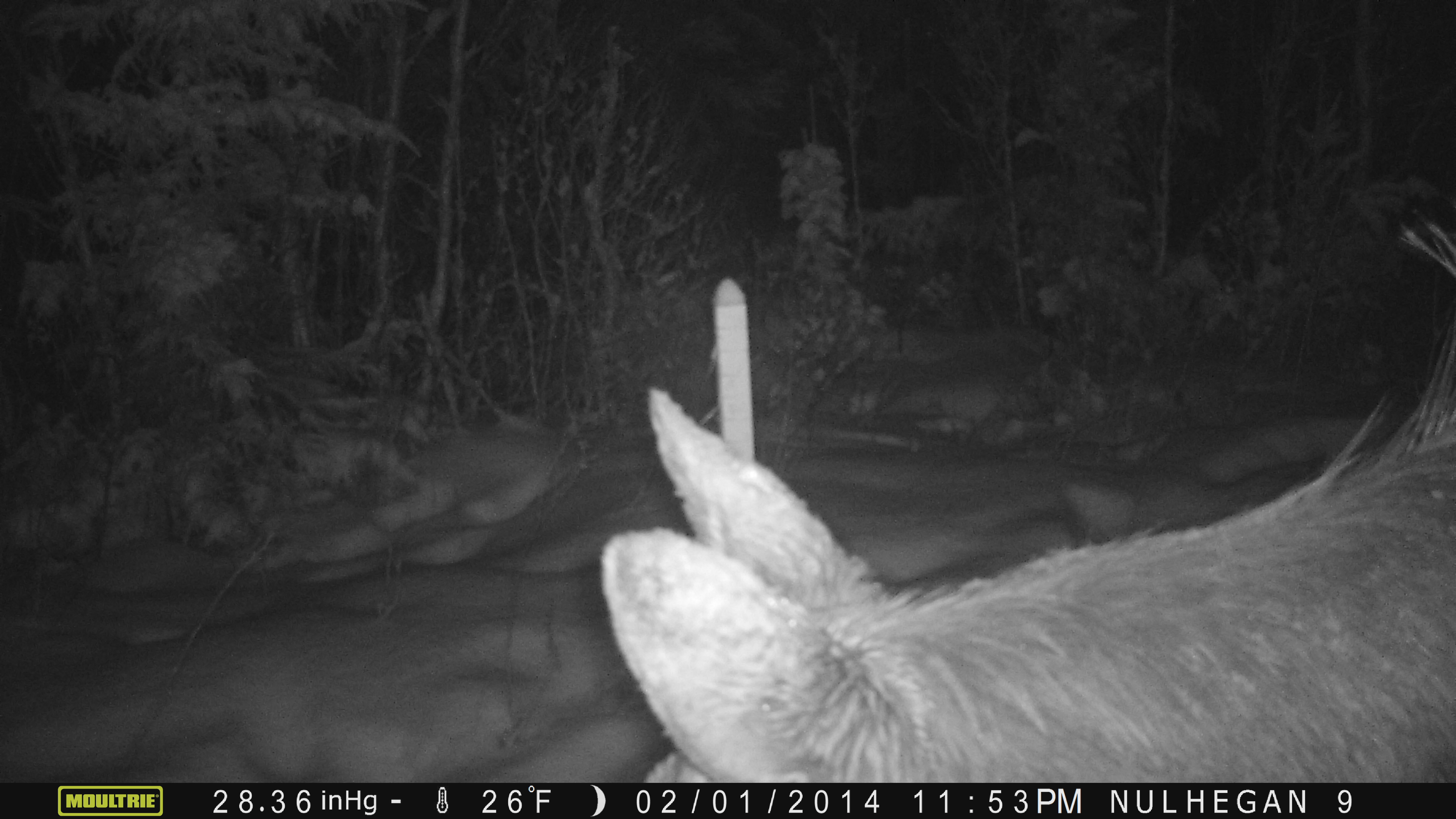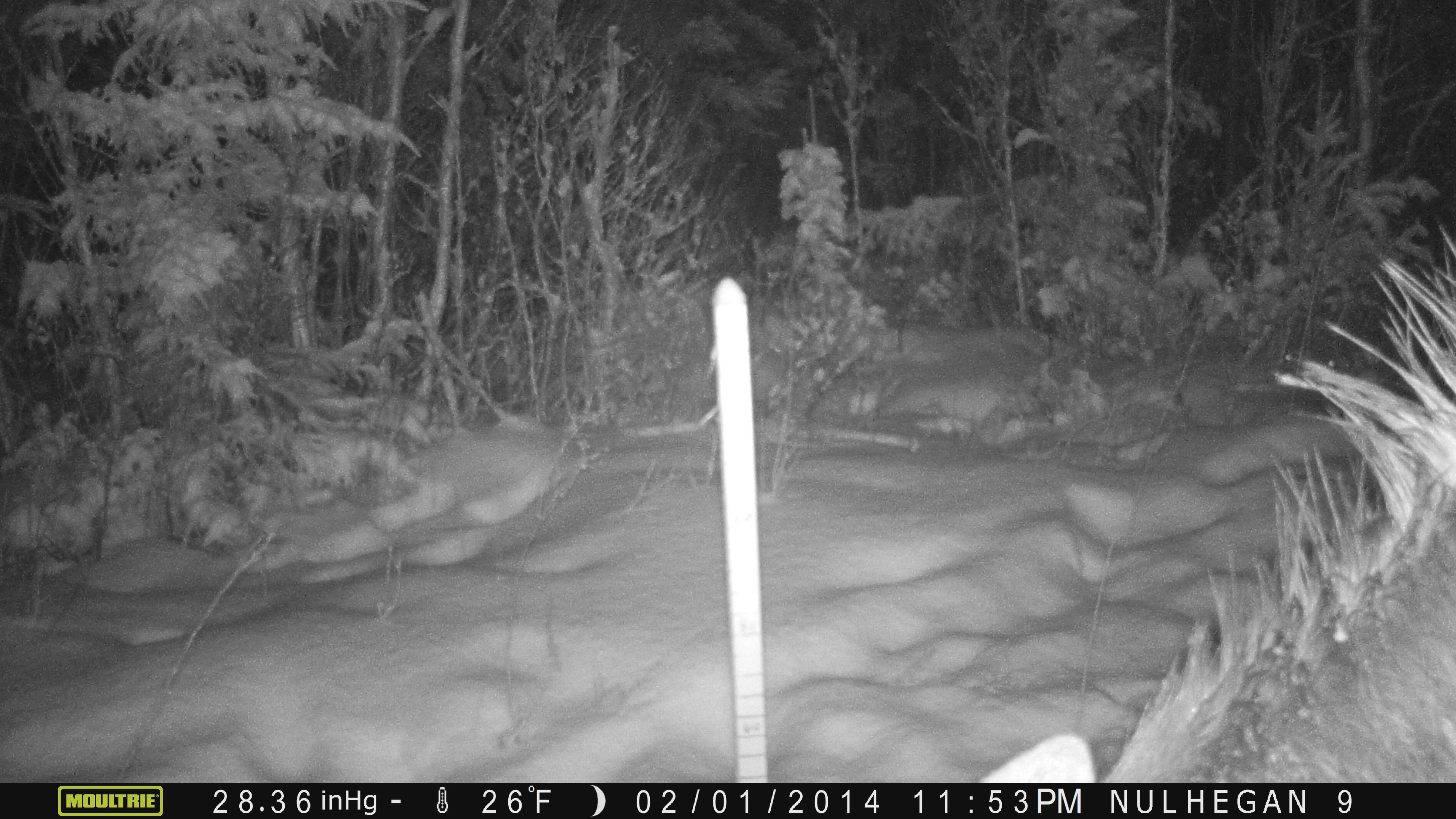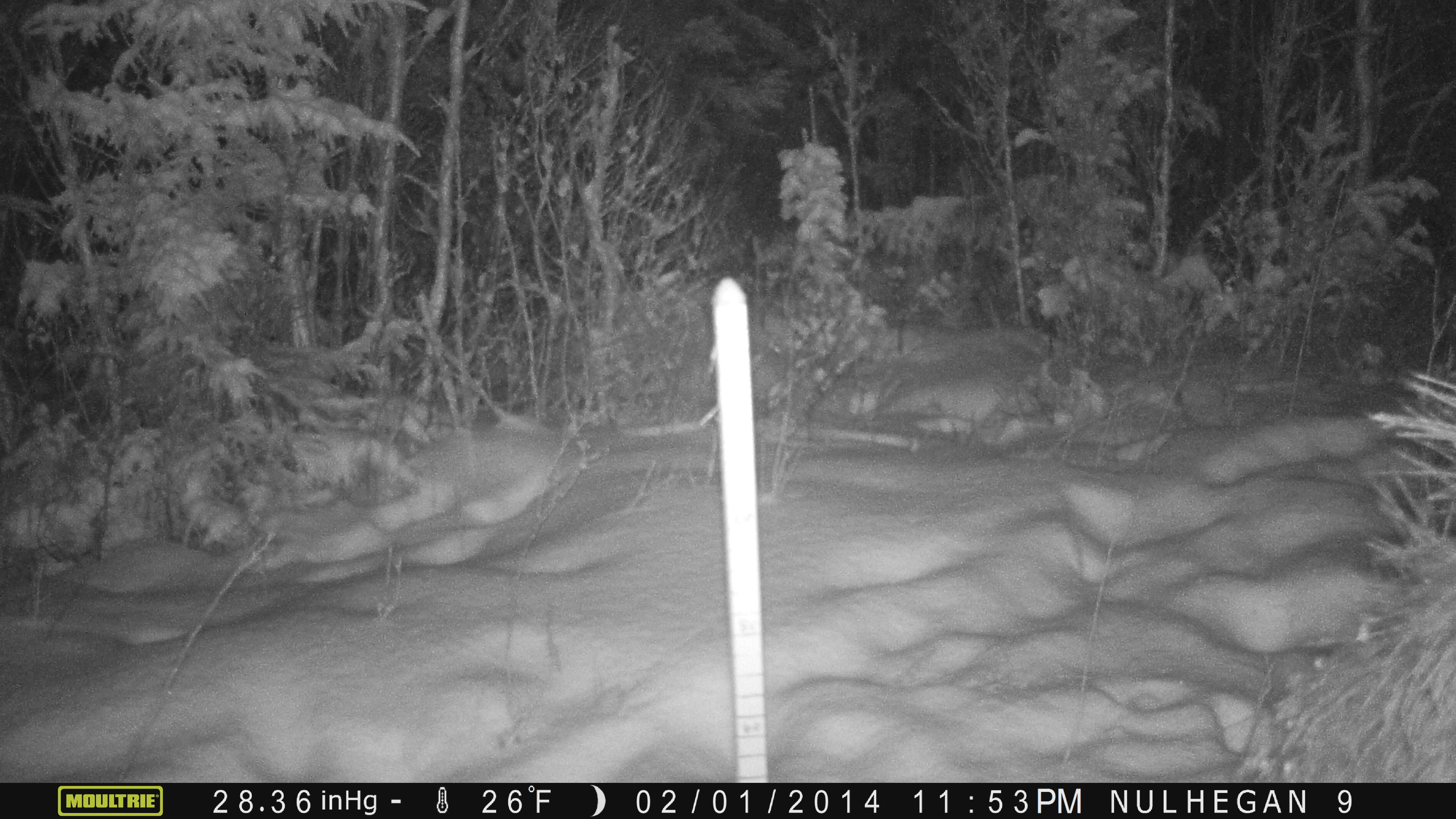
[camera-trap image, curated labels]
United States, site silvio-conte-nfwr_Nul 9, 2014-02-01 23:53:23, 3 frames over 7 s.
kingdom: Animalia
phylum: Chordata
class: Mammalia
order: Artiodactyla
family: Cervidae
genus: Alces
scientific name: Alces alces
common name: moose